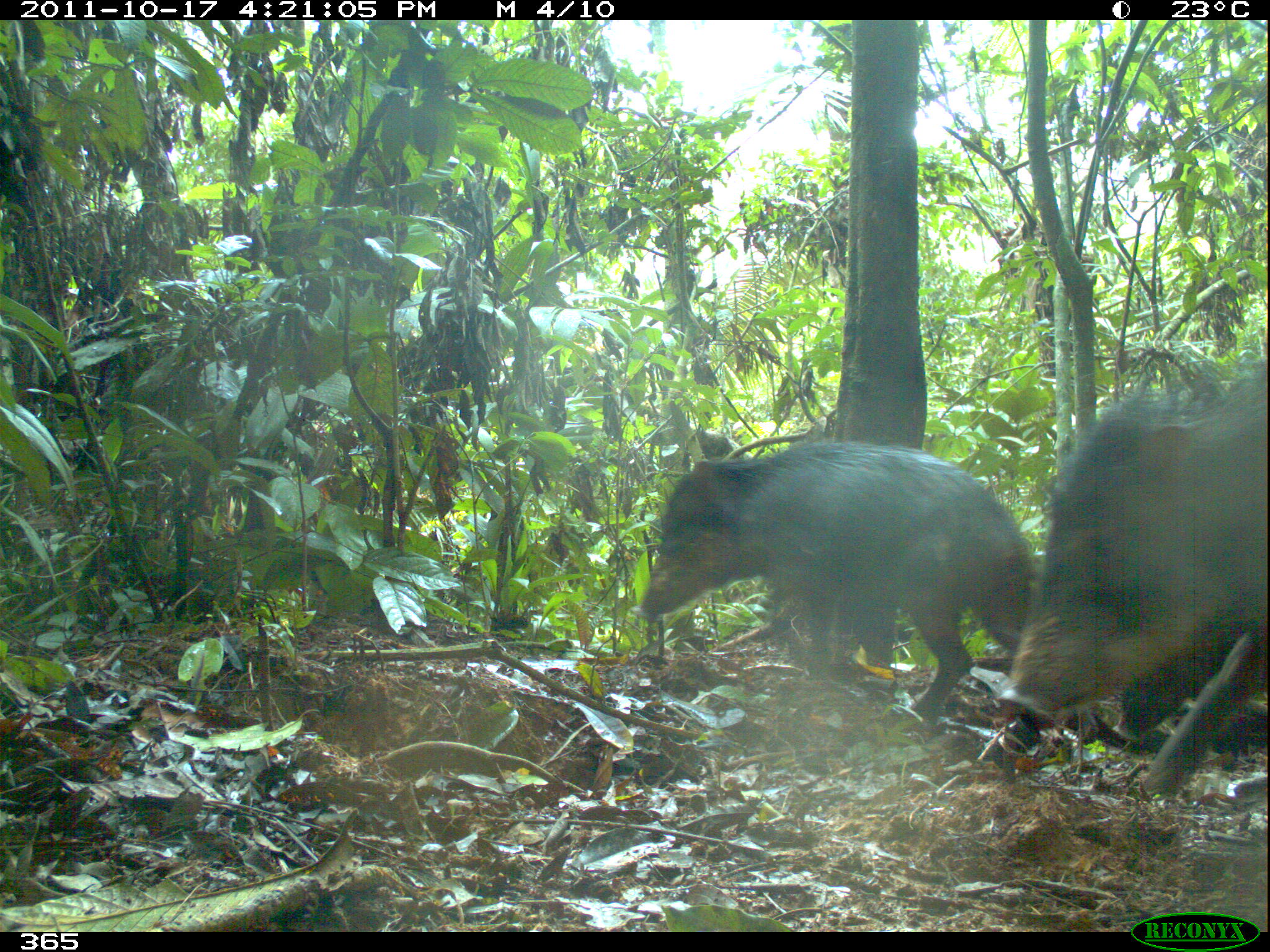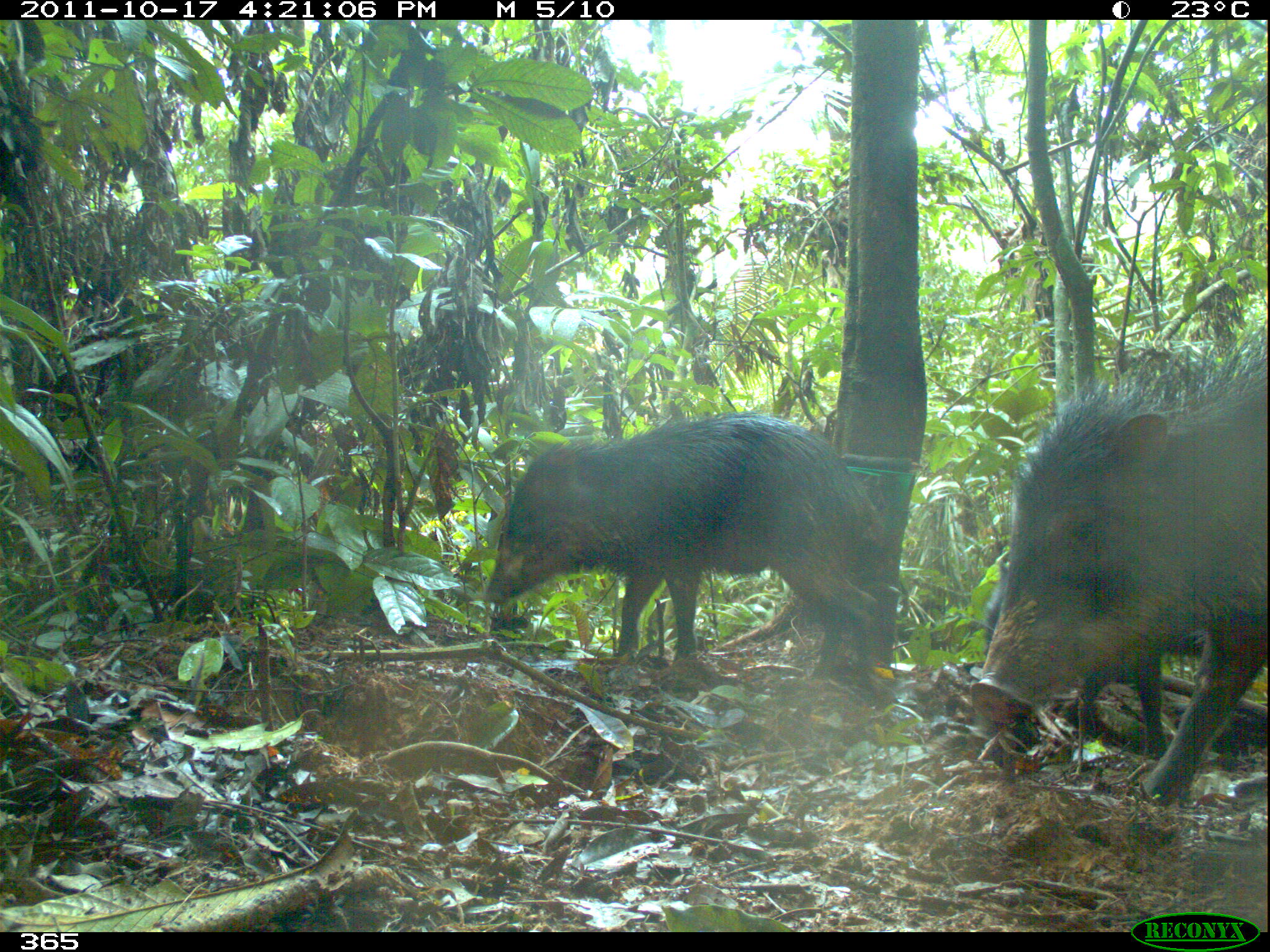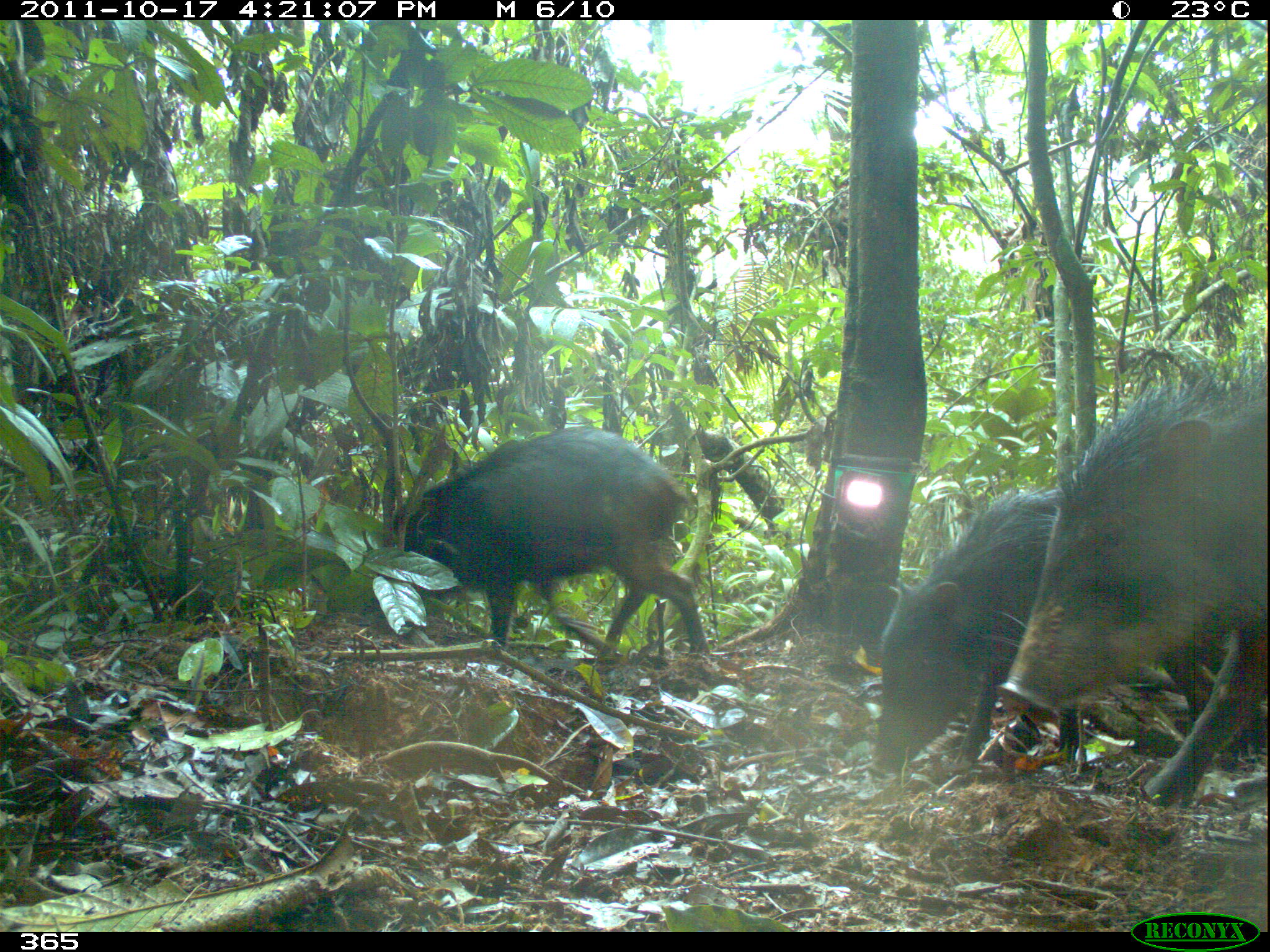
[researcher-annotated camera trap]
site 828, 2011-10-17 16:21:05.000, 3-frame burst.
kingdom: Animalia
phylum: Chordata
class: Mammalia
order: Artiodactyla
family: Tayassuidae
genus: Tayassu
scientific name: Tayassu pecari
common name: white-lipped peccary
Tayassu pecari (white-lipped peccary).